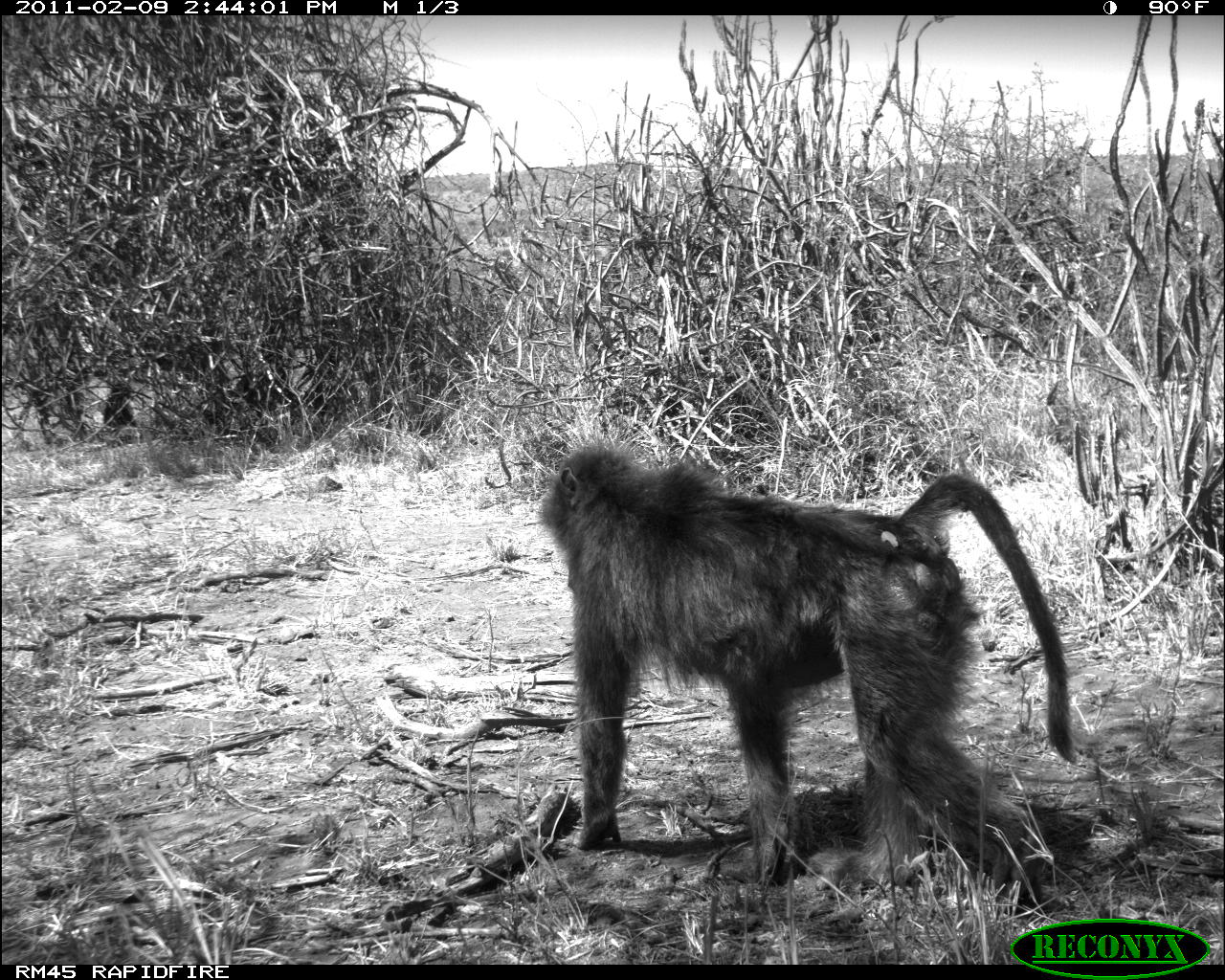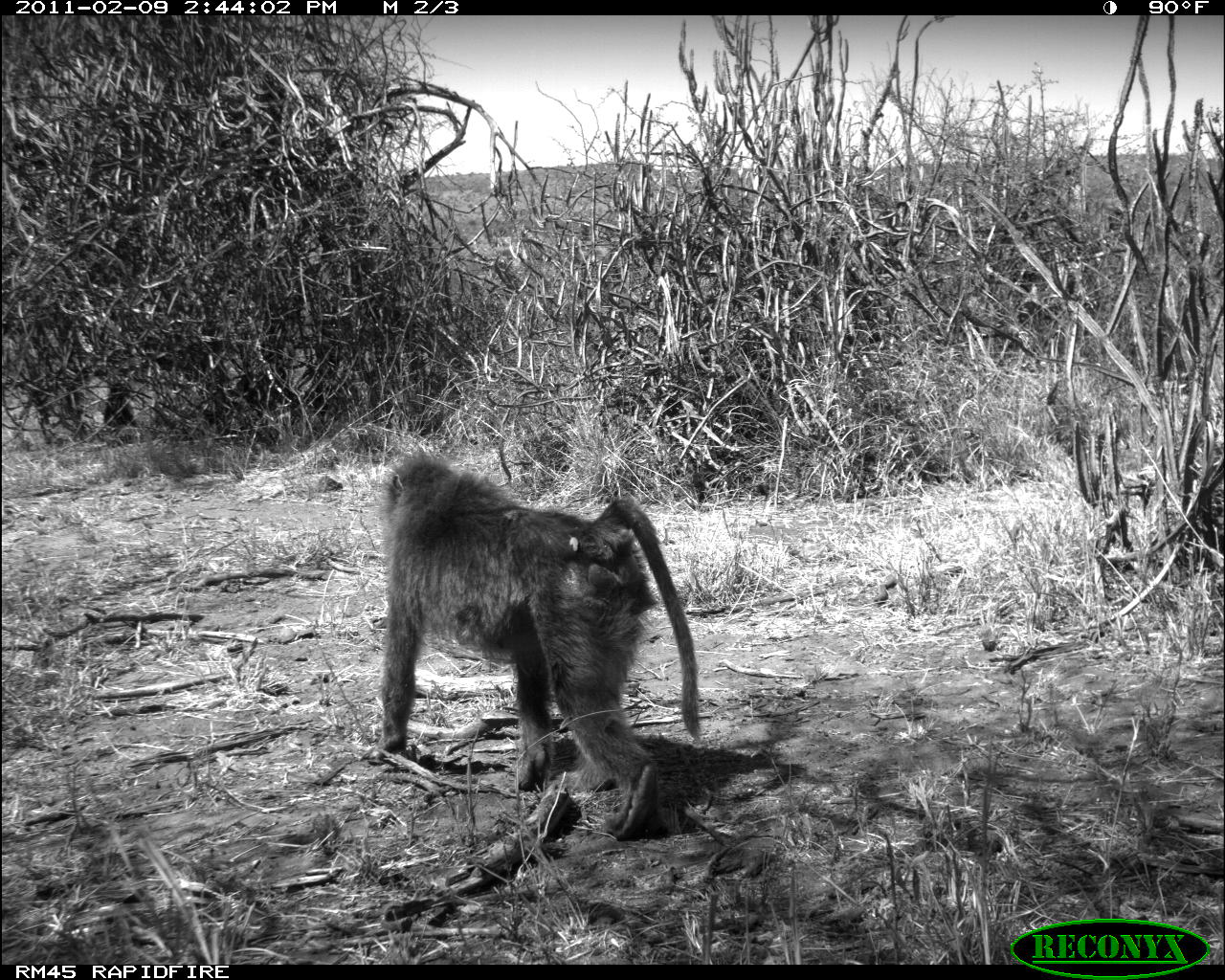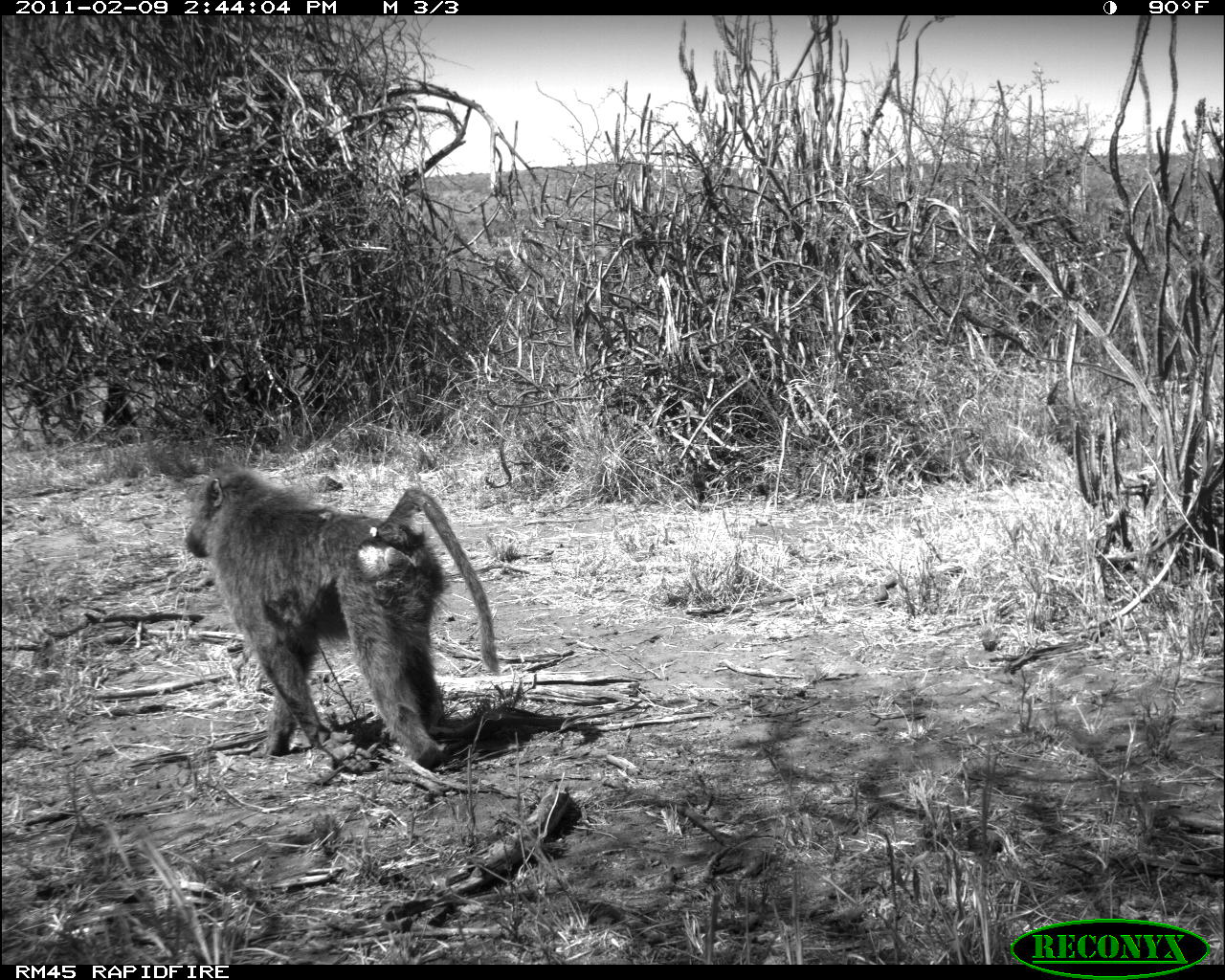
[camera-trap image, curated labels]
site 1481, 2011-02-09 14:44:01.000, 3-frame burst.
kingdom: Animalia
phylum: Chordata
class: Mammalia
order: Primates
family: Cercopithecidae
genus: Papio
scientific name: Papio anubis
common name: olive baboon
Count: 1.